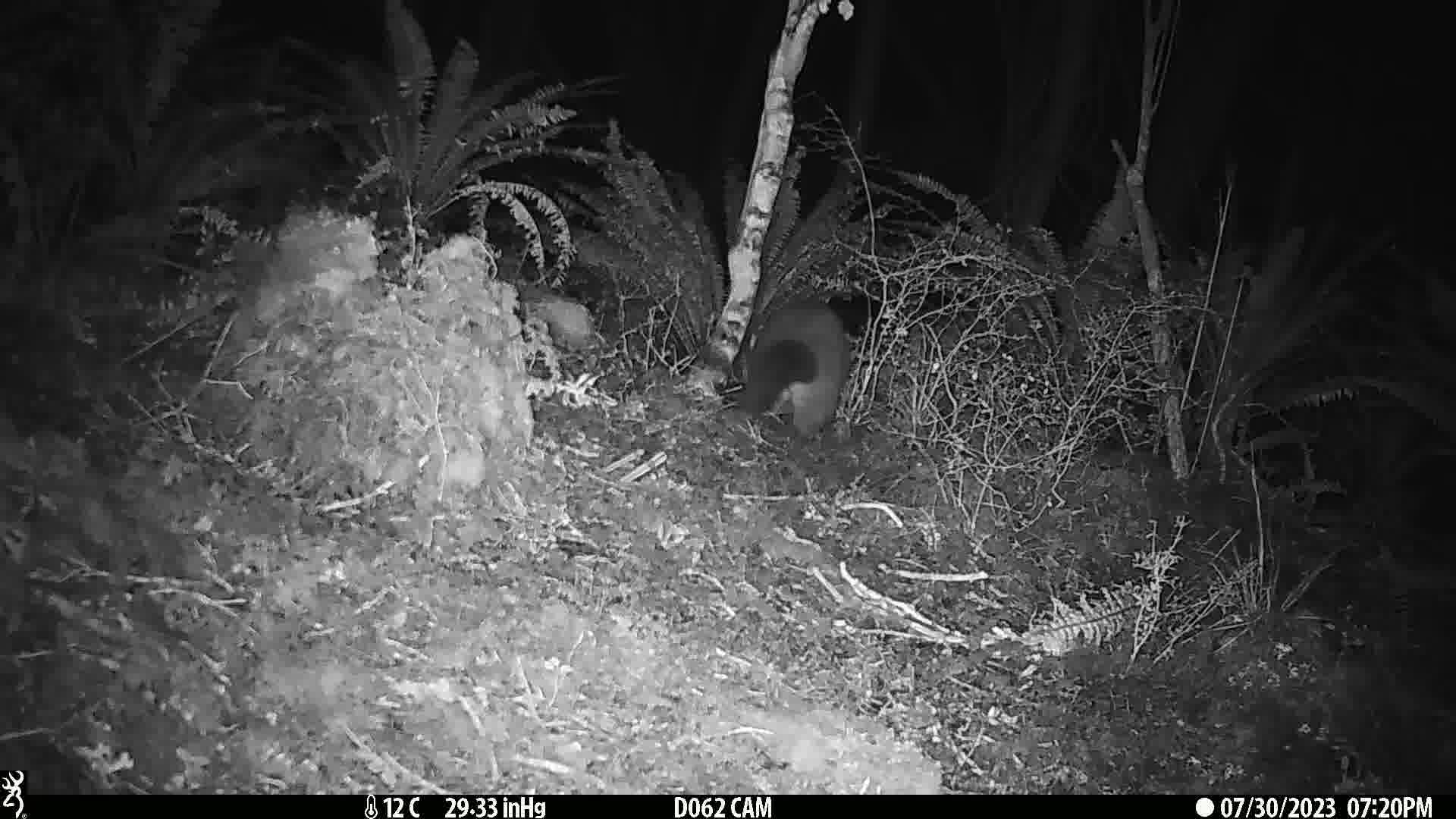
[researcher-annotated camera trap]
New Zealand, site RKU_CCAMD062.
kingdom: Animalia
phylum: Chordata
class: Mammalia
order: Diprotodontia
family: Phalangeridae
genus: Trichosurus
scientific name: Trichosurus vulpecula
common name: common brushtail possum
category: possum